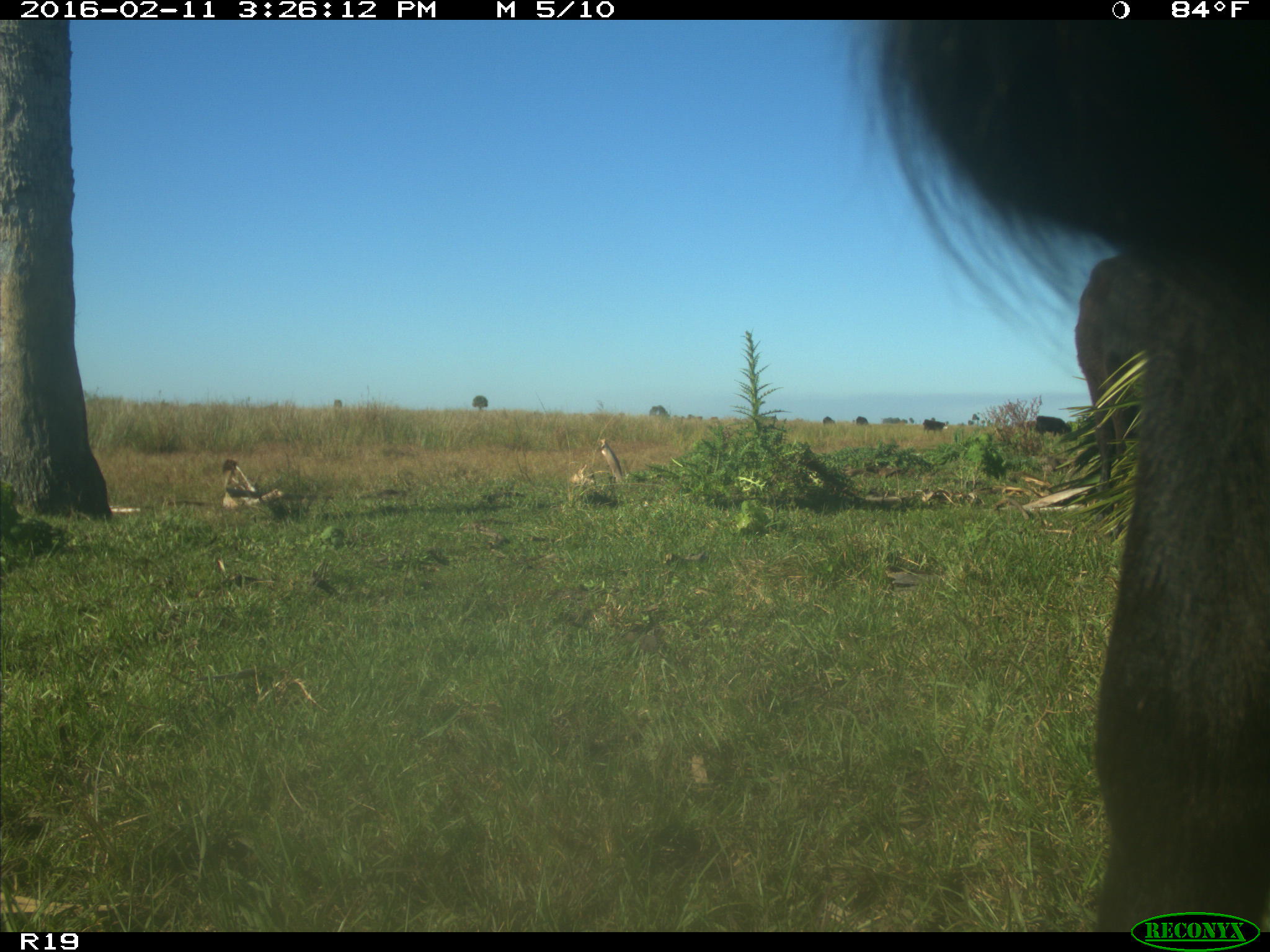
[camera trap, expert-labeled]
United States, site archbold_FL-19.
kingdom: Animalia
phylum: Chordata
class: Mammalia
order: Artiodactyla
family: Bovidae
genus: Bos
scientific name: Bos taurus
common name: domestic cow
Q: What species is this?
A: Bos taurus (domestic cow).